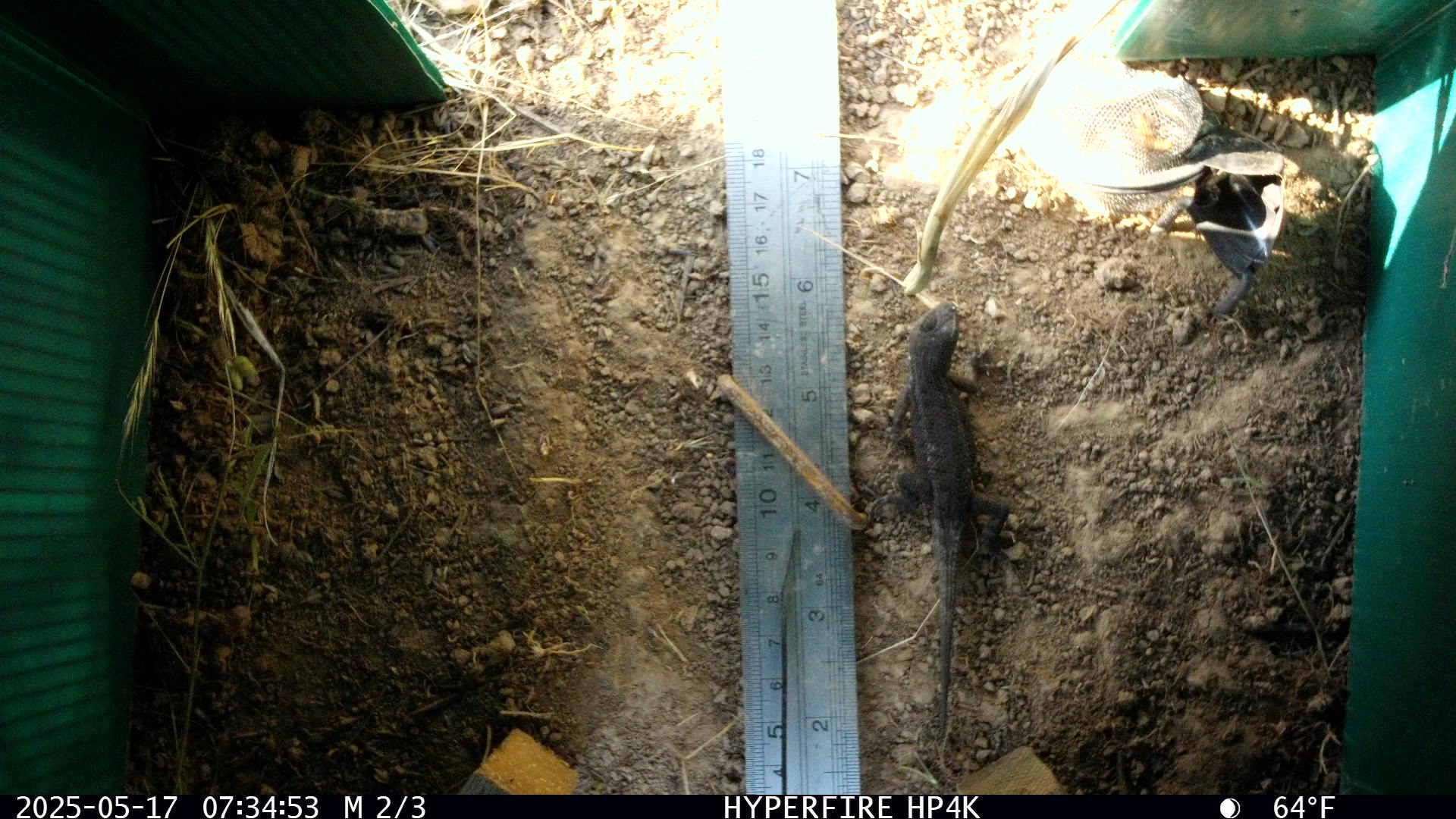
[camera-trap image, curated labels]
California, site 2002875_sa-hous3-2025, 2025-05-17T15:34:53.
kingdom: Animalia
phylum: Chordata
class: Reptilia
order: Squamata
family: Phrynosomatidae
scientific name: Phrynosomatidae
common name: north american spiny lizards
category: sceloporus/uta species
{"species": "sceloporus/uta species (north american spiny lizards) (Phrynosomatidae)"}